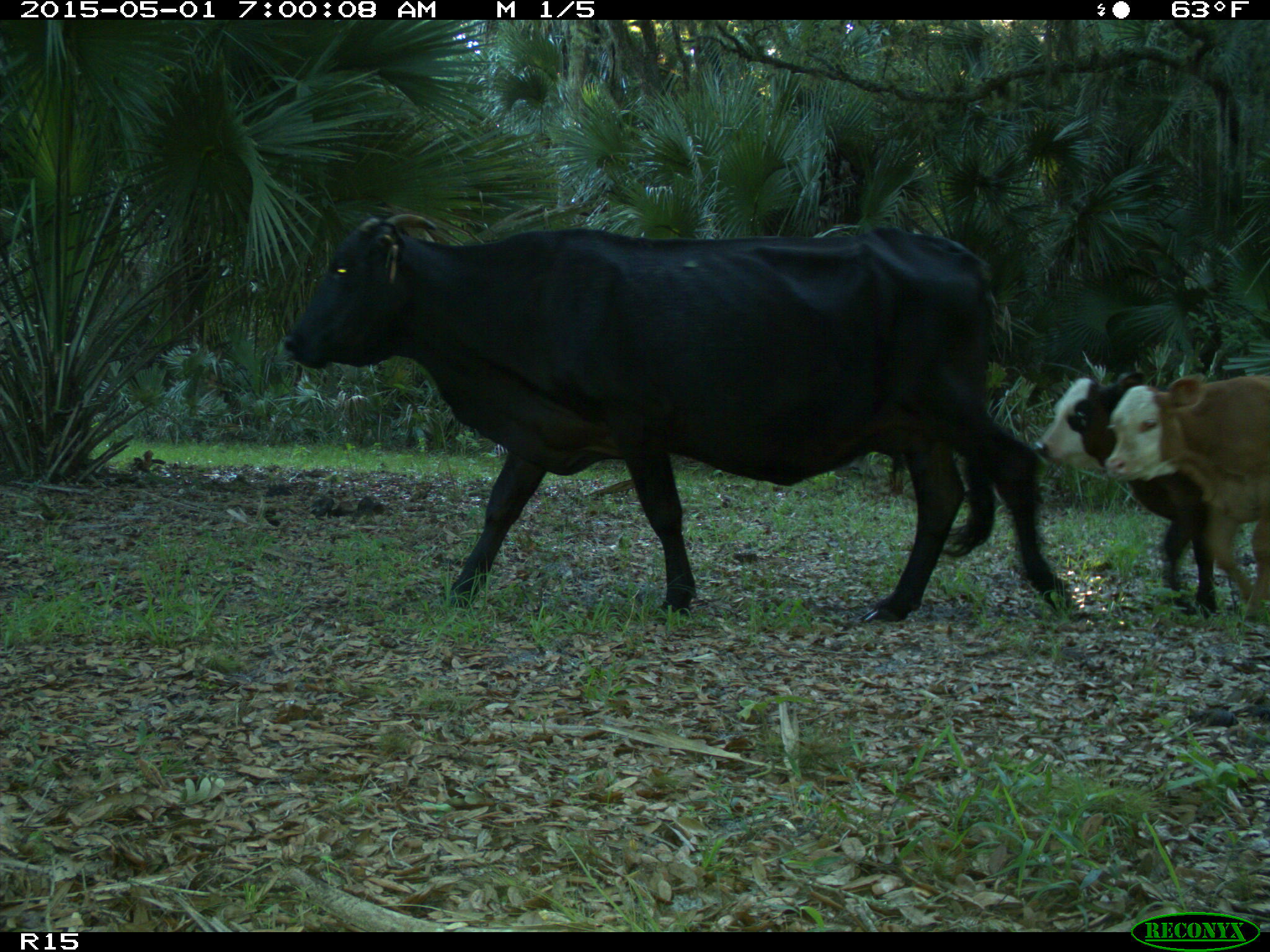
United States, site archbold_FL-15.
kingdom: Animalia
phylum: Chordata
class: Mammalia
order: Artiodactyla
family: Bovidae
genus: Bos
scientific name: Bos taurus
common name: domestic cow